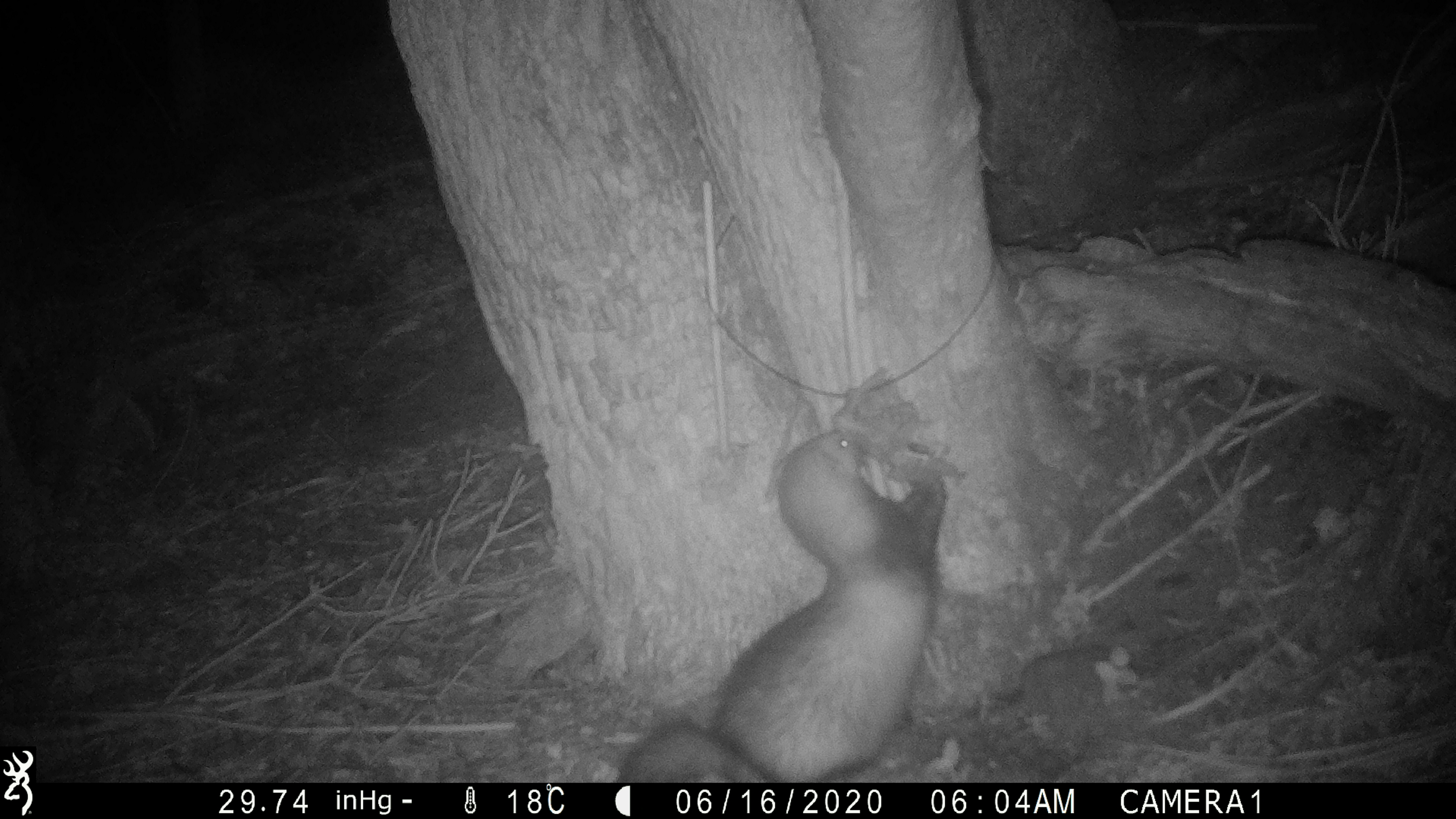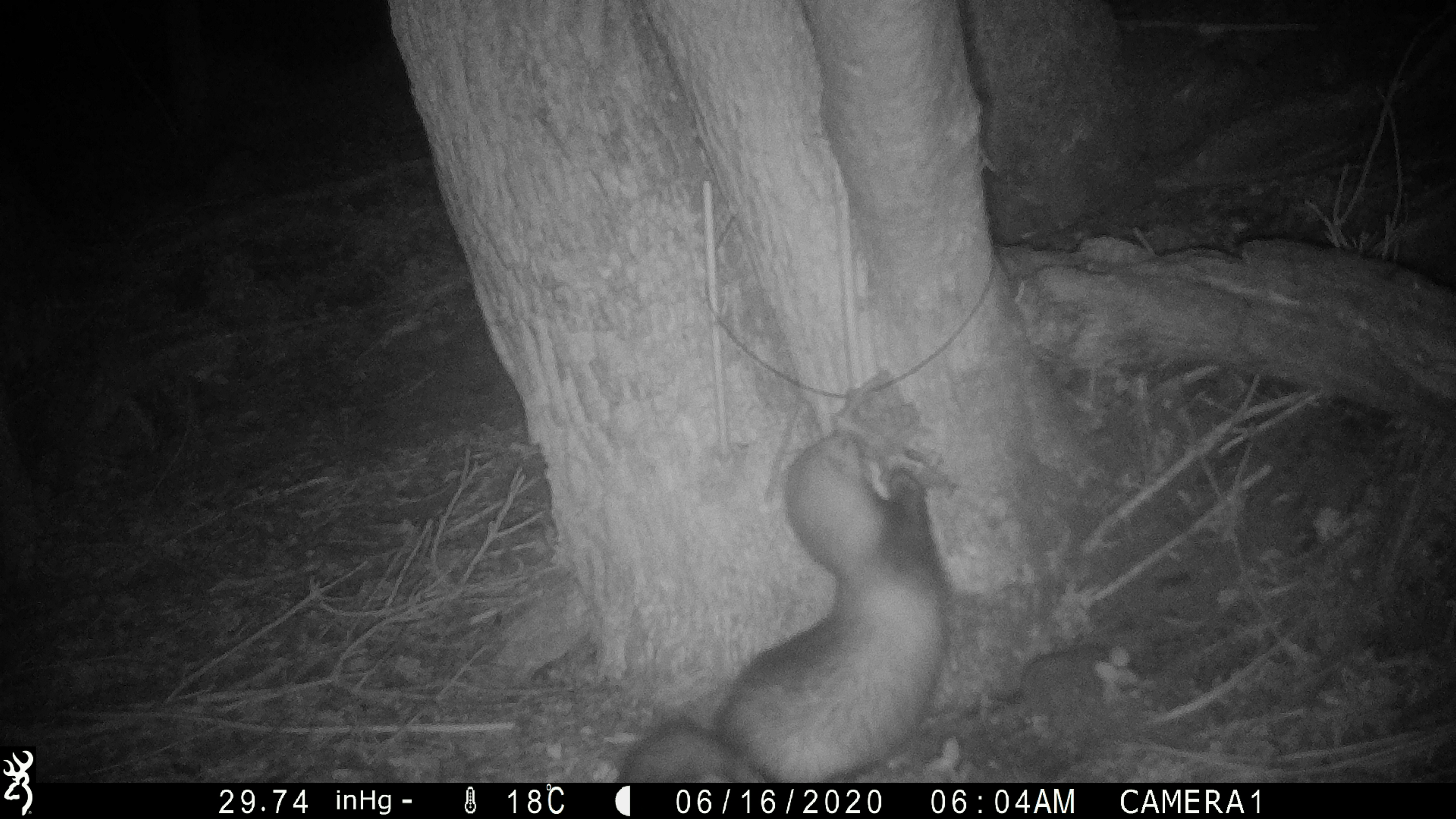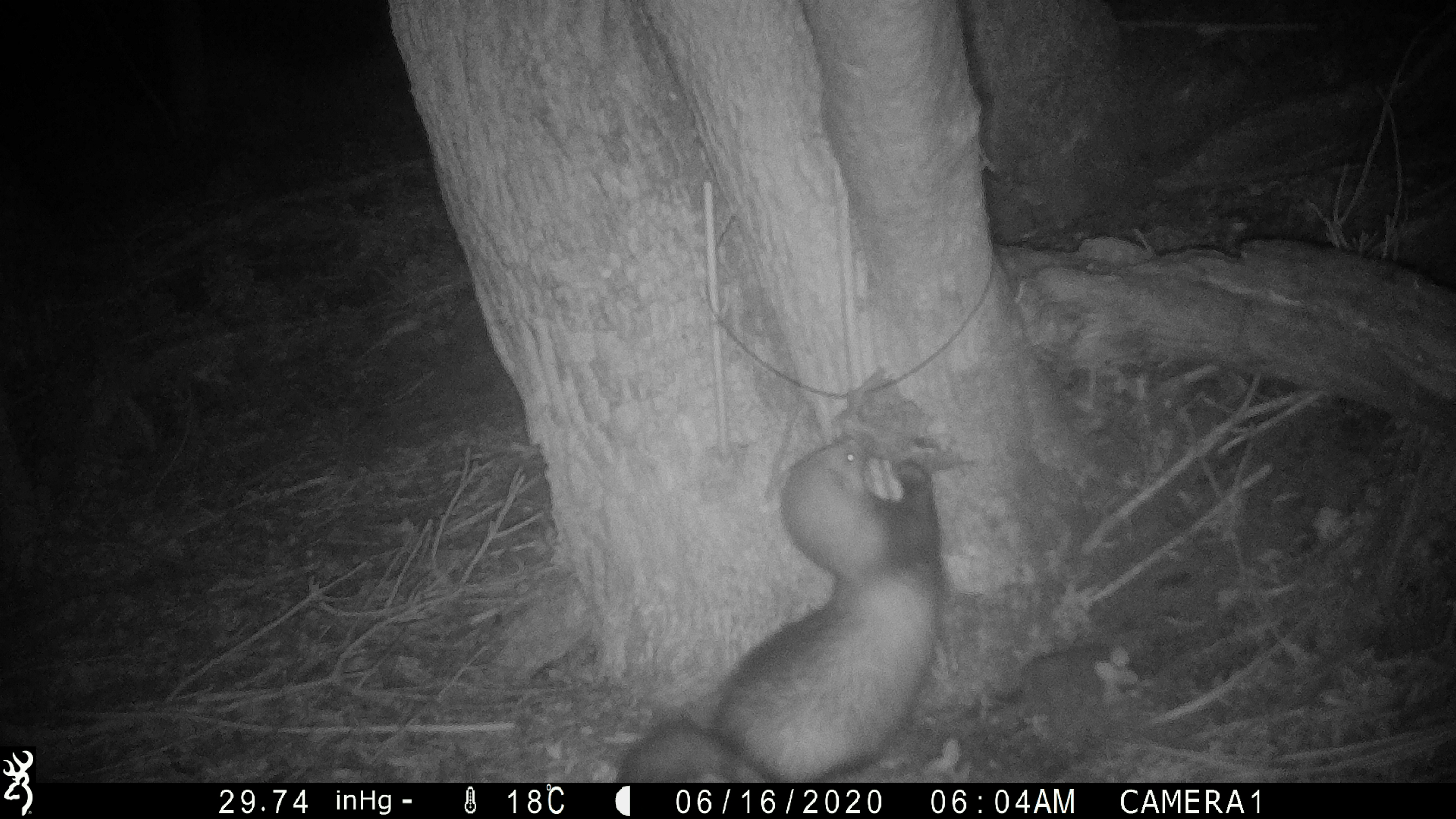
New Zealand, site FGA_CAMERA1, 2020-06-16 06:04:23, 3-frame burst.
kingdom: Animalia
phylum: Chordata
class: Mammalia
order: Carnivora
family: Mustelidae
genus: Mustela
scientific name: Mustela furo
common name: ferret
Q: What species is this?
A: Ferret (Mustela furo).